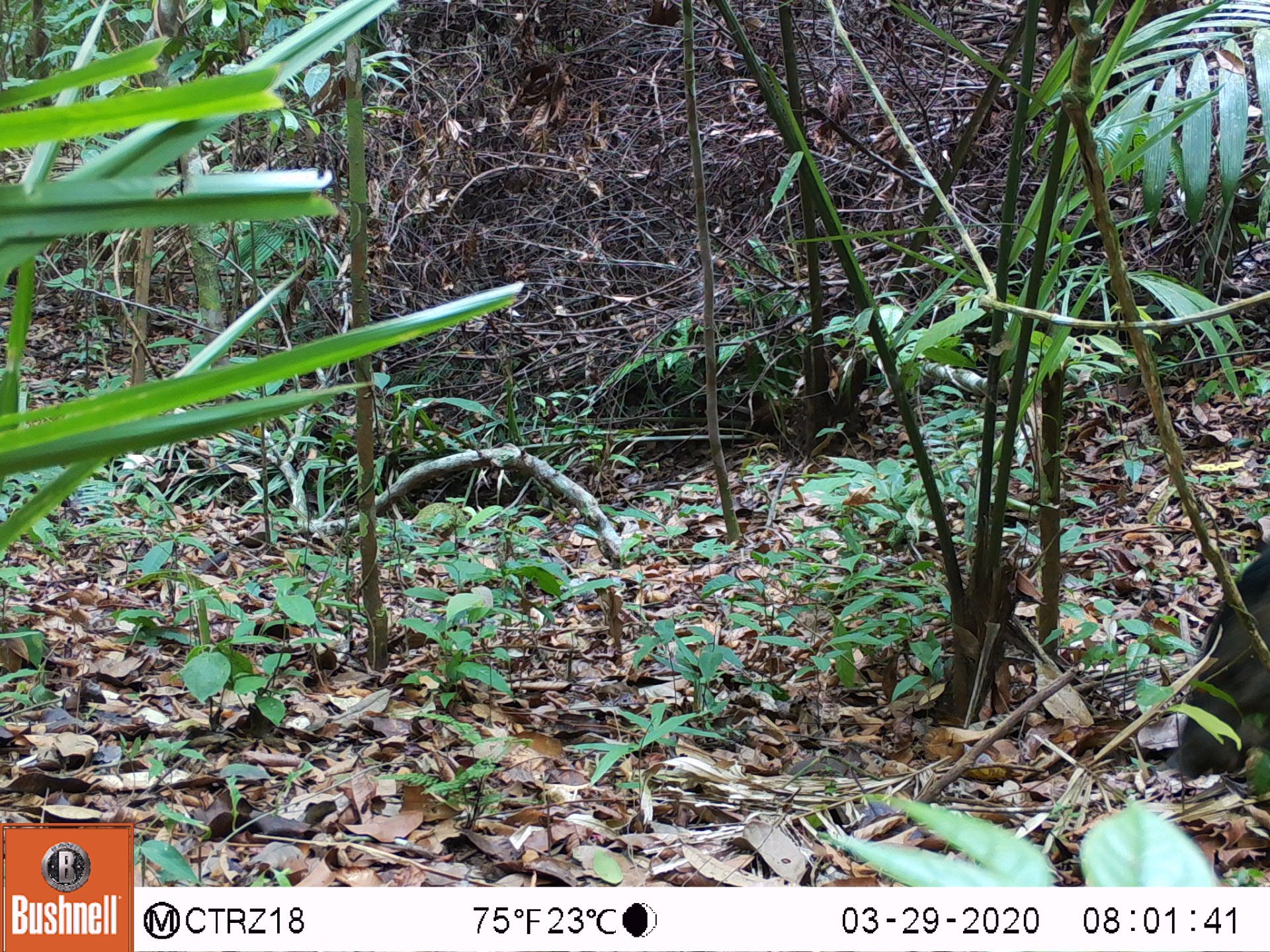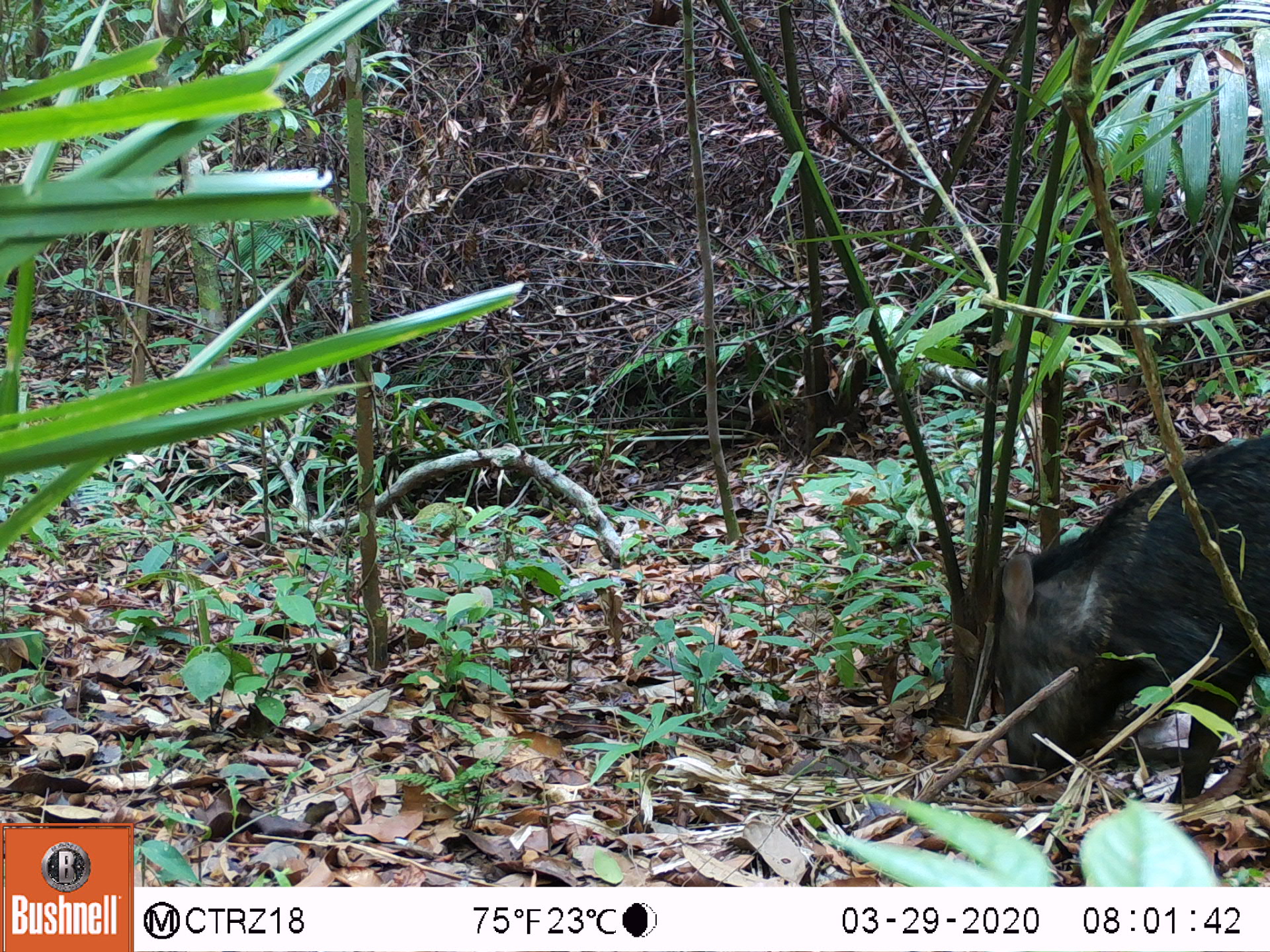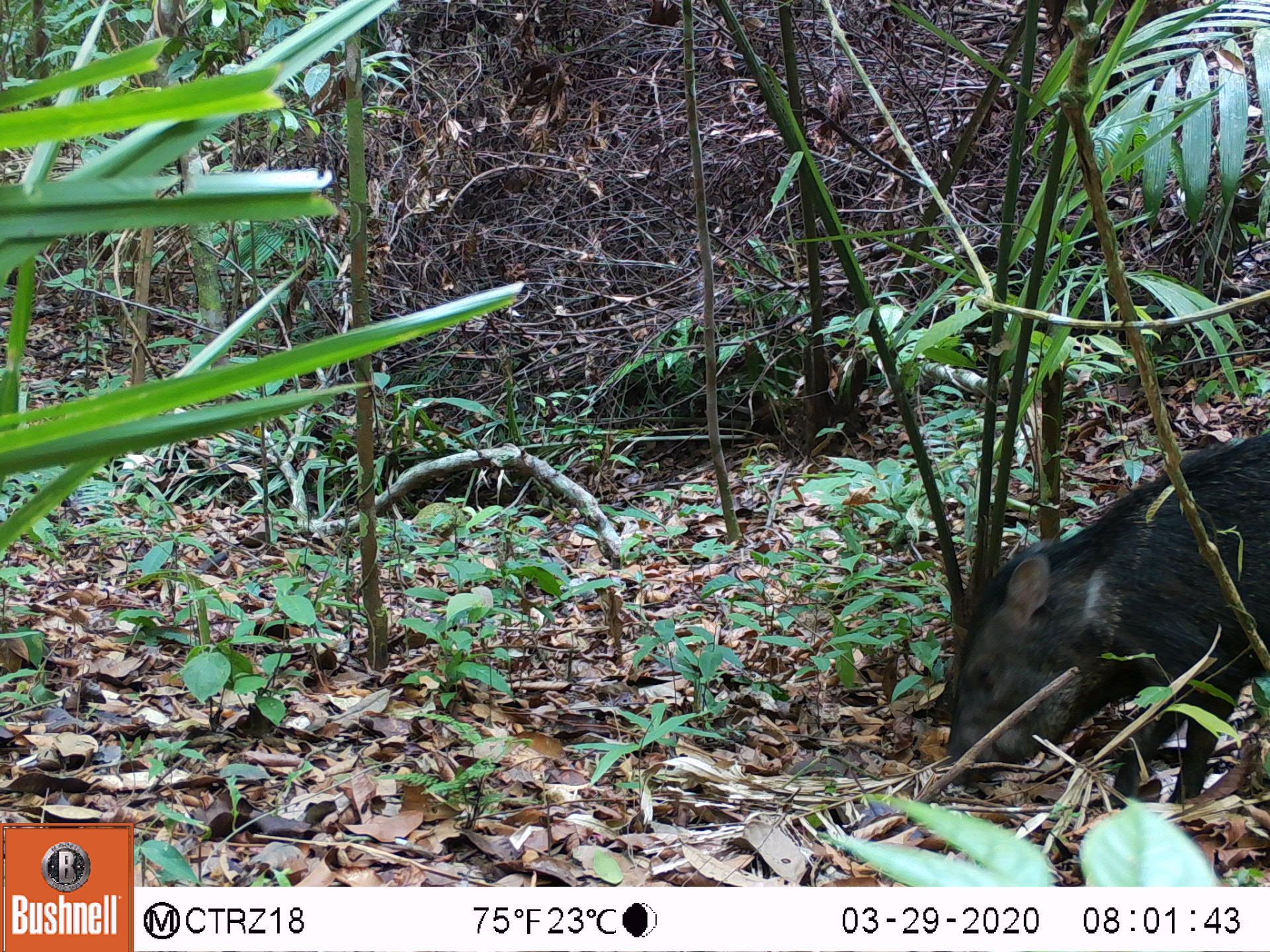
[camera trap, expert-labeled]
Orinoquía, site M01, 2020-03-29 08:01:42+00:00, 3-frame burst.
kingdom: Animalia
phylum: Chordata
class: Mammalia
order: Artiodactyla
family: Tayassuidae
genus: Pecari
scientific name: Pecari tajacu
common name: collared peccary